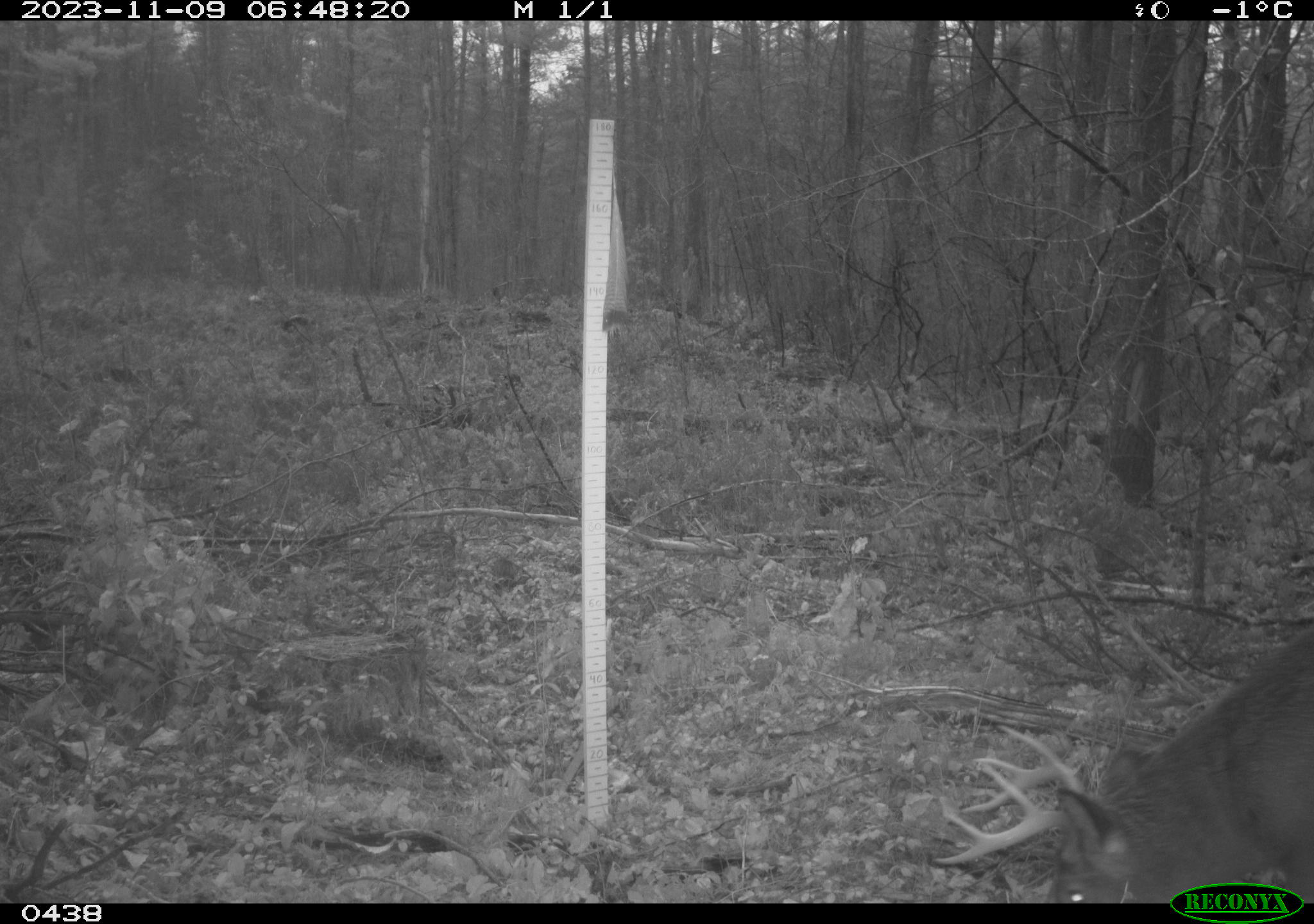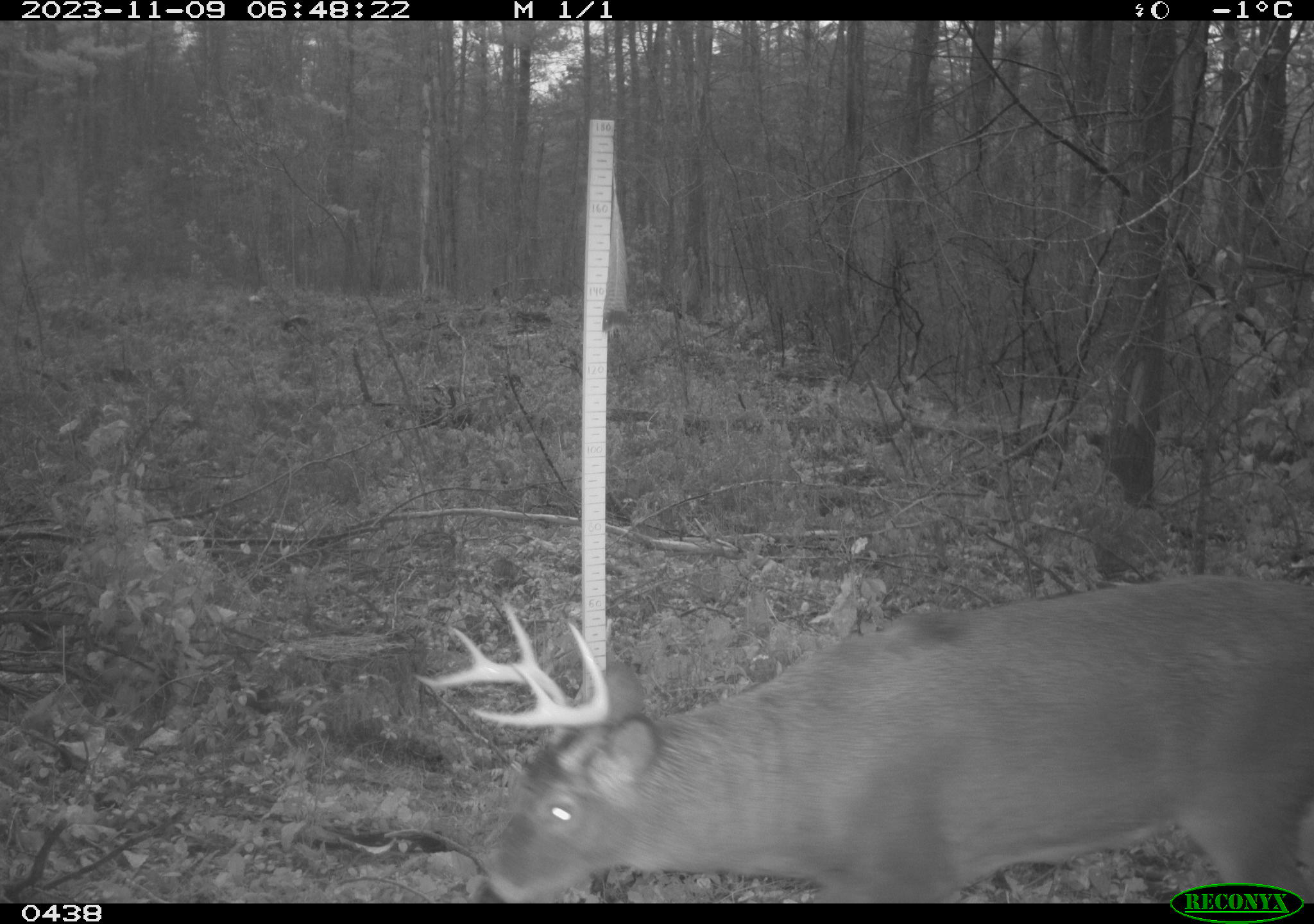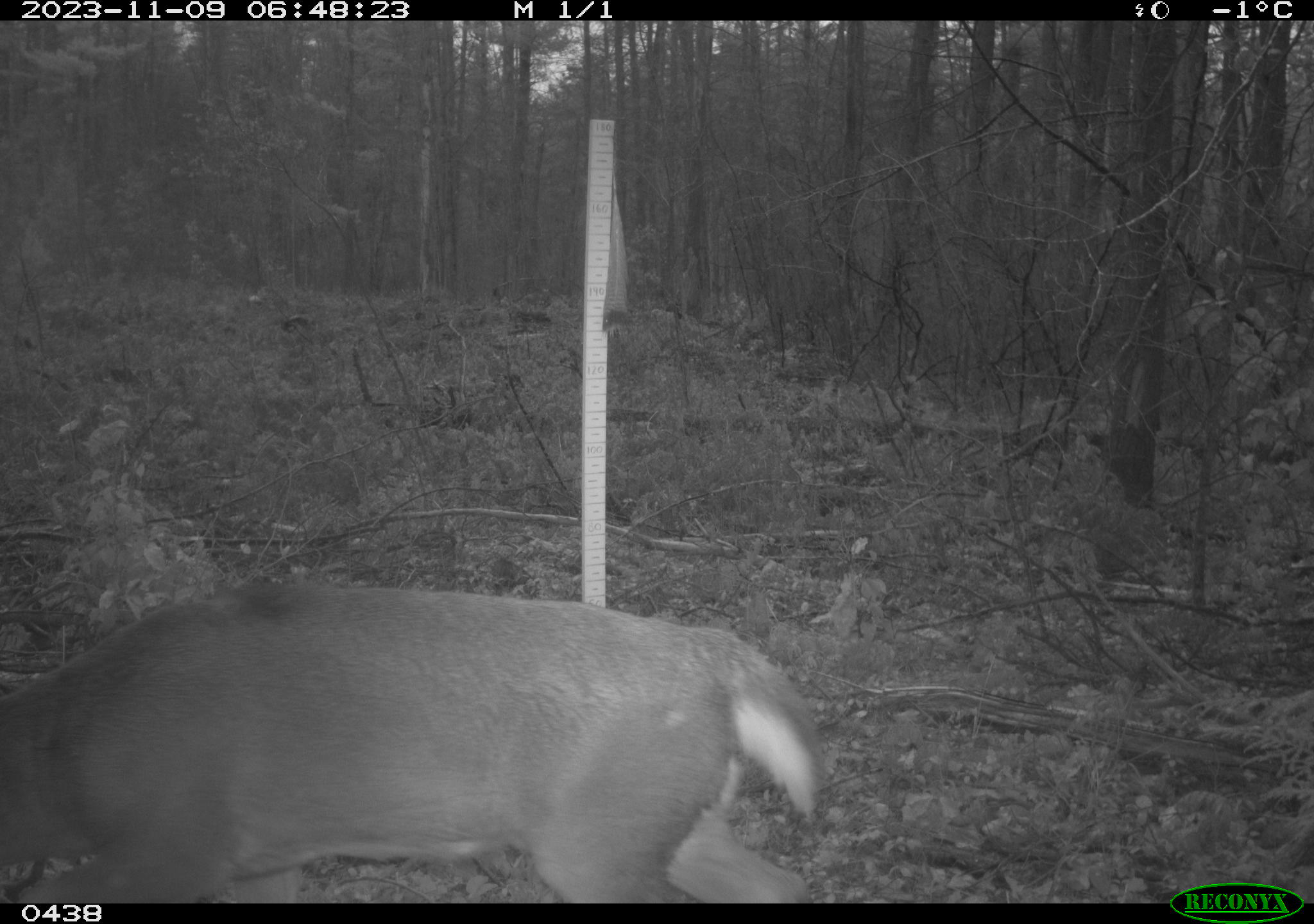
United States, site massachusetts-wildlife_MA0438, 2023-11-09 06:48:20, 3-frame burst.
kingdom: Animalia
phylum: Chordata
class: Mammalia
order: Artiodactyla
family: Cervidae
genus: Odocoileus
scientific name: Odocoileus virginianus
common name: white-tailed deer